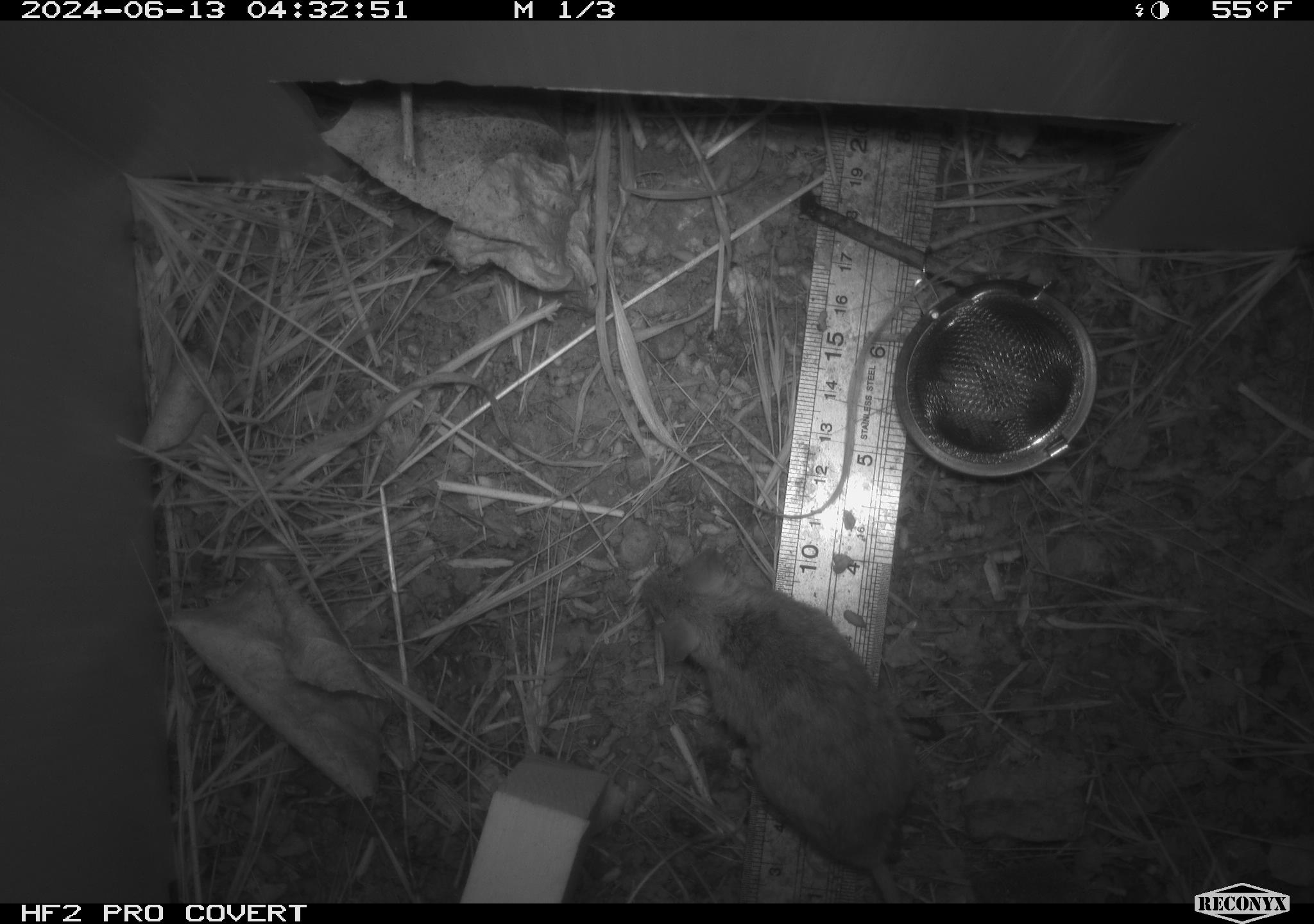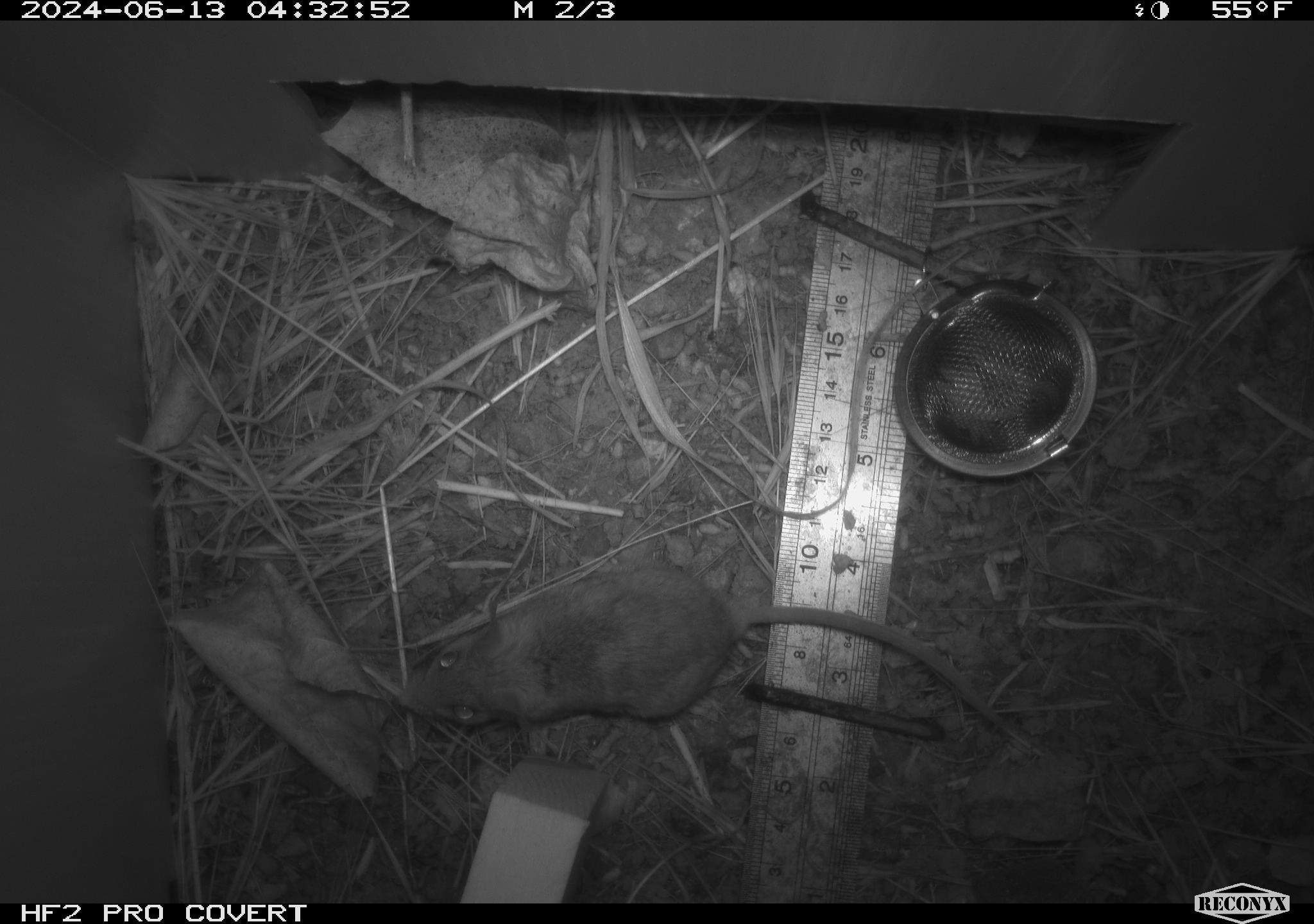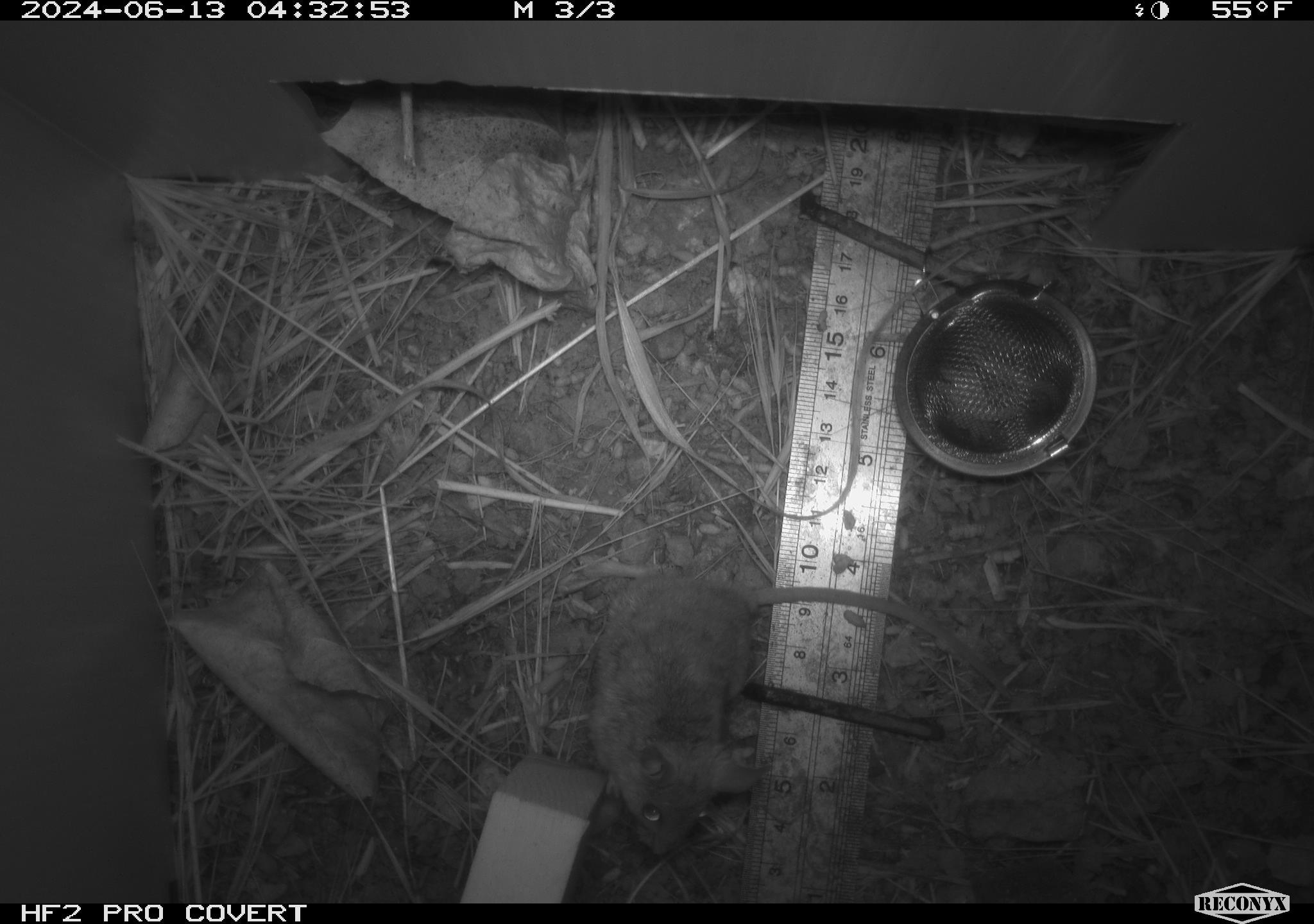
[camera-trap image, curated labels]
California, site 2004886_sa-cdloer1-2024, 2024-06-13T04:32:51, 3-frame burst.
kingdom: Animalia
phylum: Chordata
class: Mammalia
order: Rodentia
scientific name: Rodentia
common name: mouse species